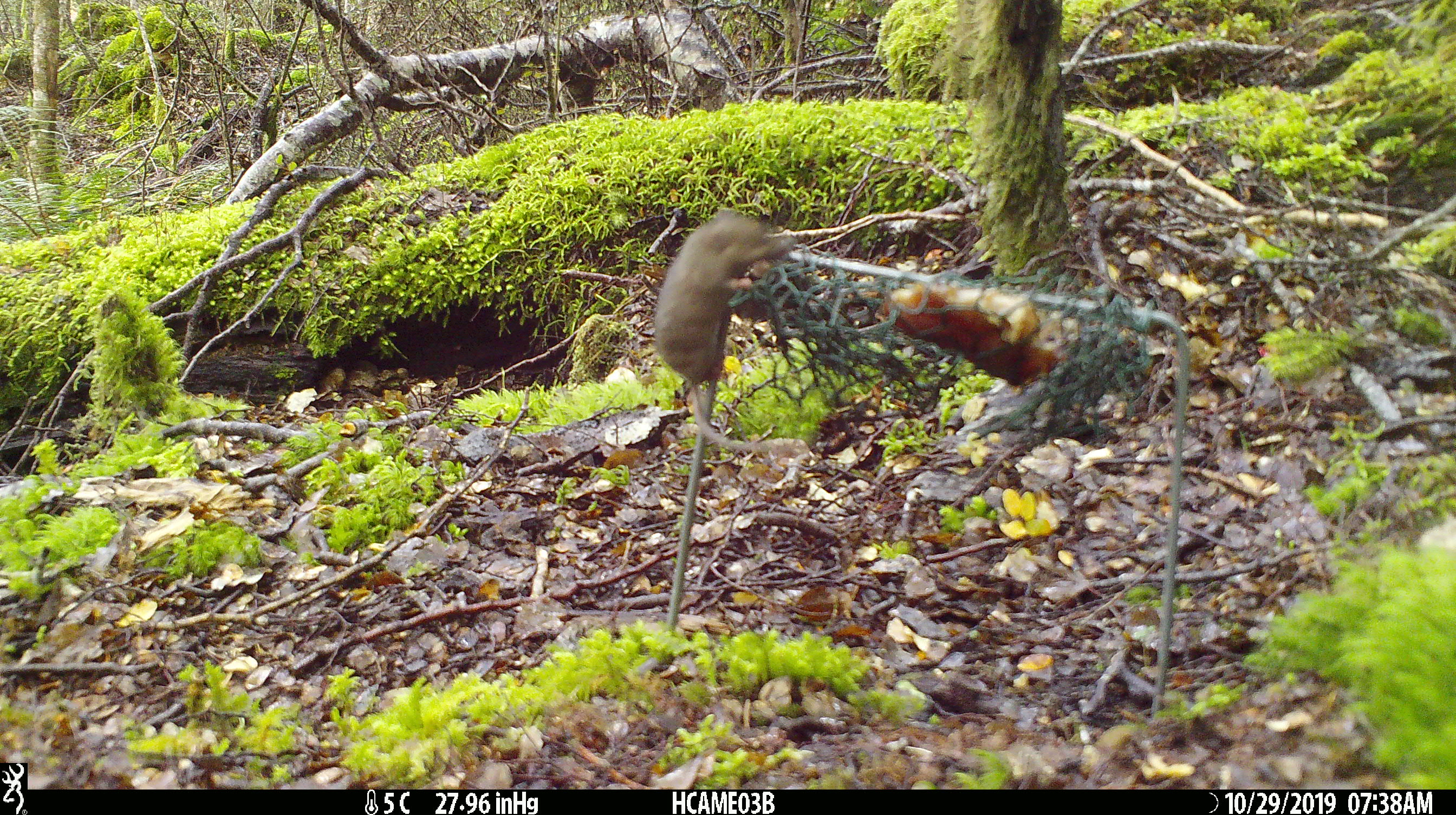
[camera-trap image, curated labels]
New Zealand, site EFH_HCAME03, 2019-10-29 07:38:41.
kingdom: Animalia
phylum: Chordata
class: Mammalia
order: Rodentia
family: Muridae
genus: Mus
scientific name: Mus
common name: mouse